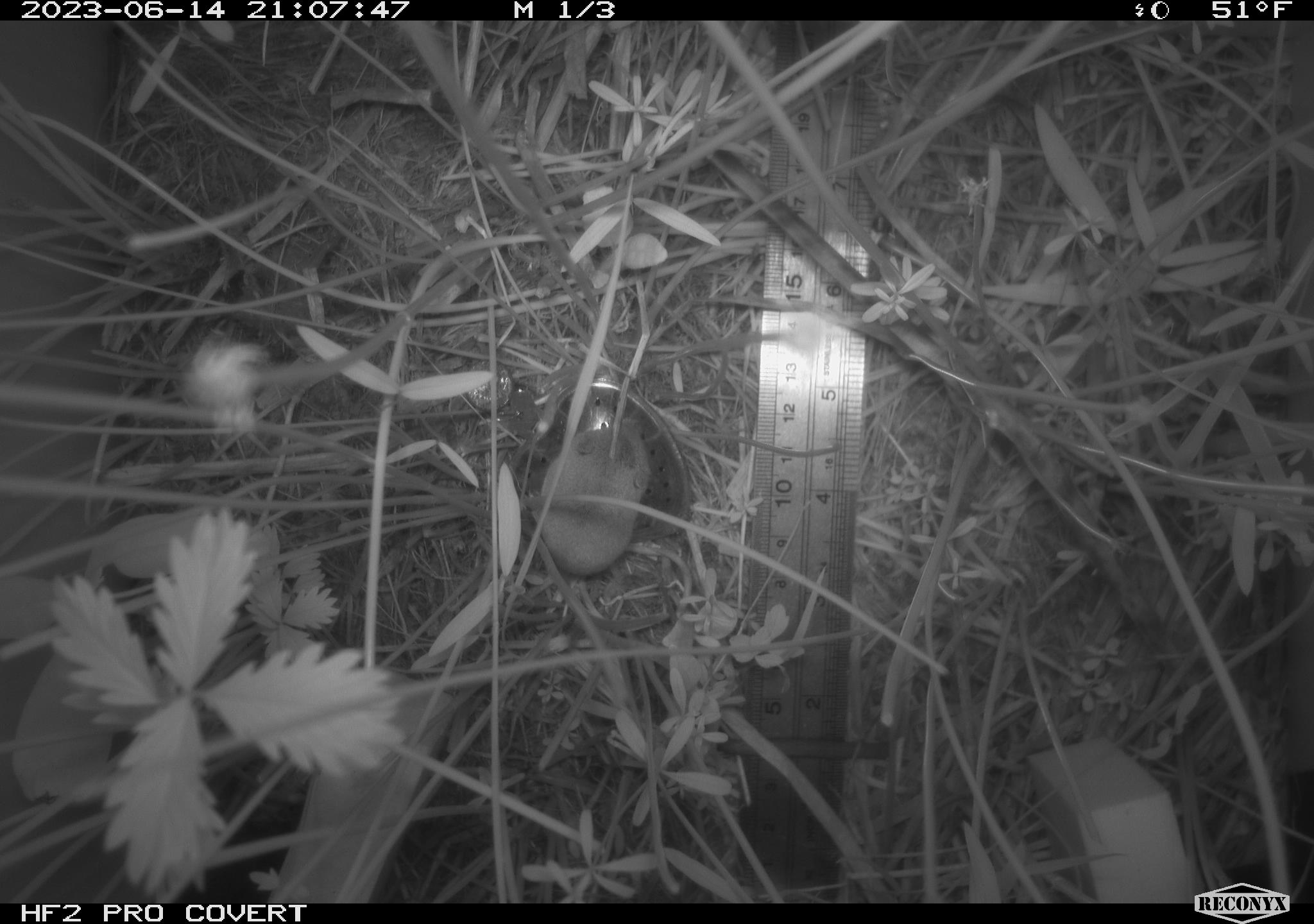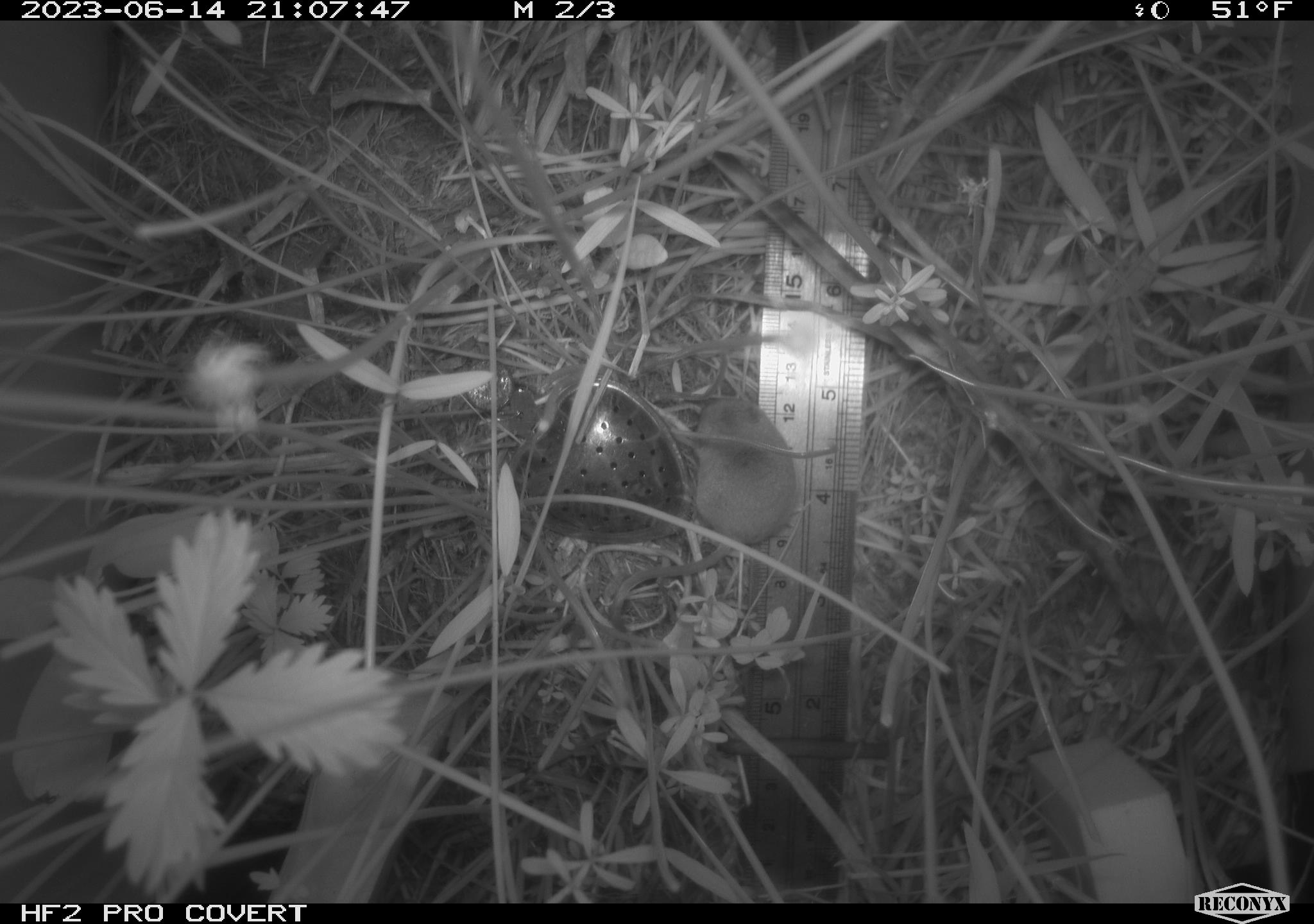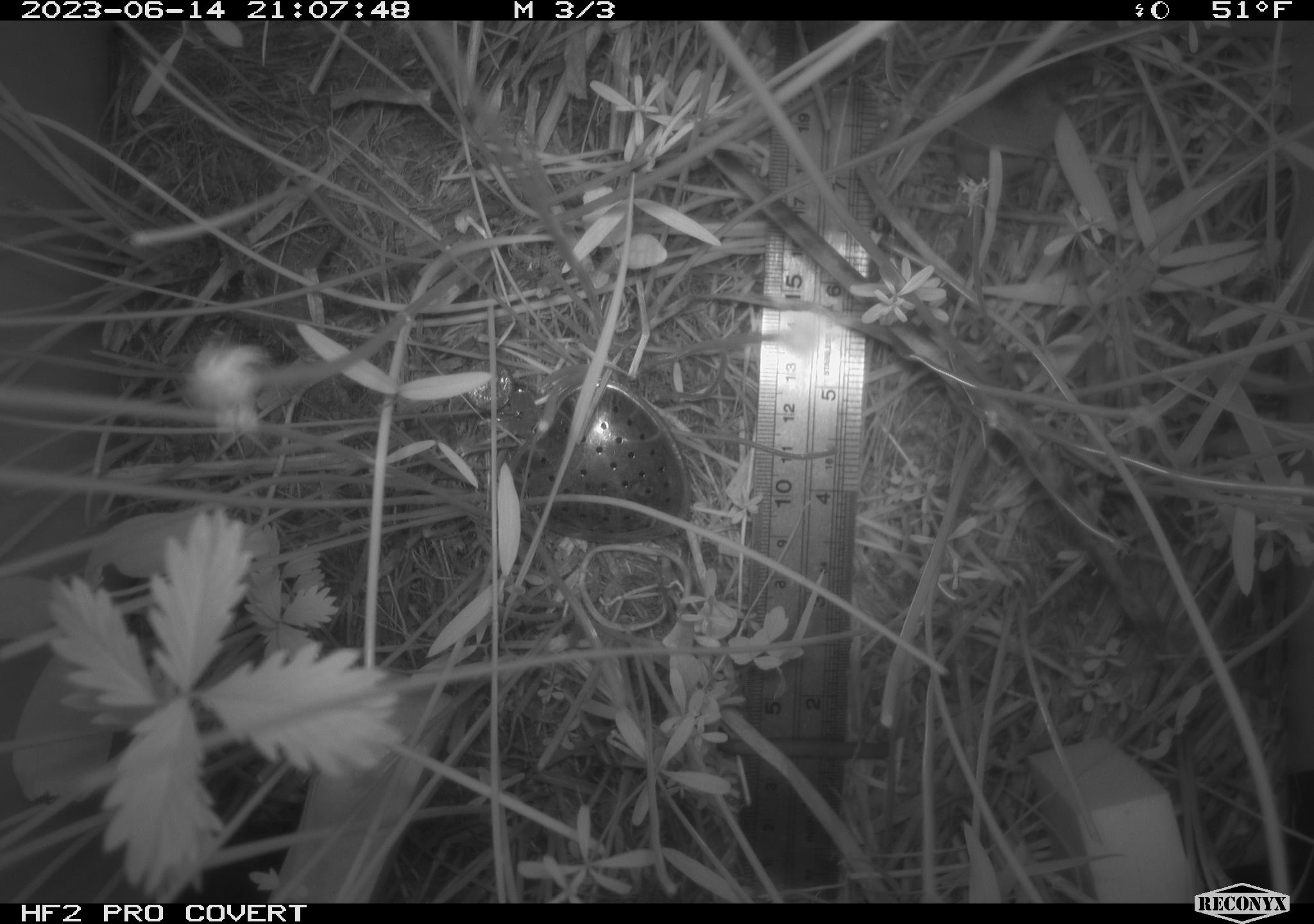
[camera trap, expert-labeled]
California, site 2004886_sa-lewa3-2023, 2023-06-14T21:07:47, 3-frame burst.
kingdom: Animalia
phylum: Chordata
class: Mammalia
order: Eulipotyphla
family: Soricidae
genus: Sorex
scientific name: Sorex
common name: long-tailed shrew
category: sorex species